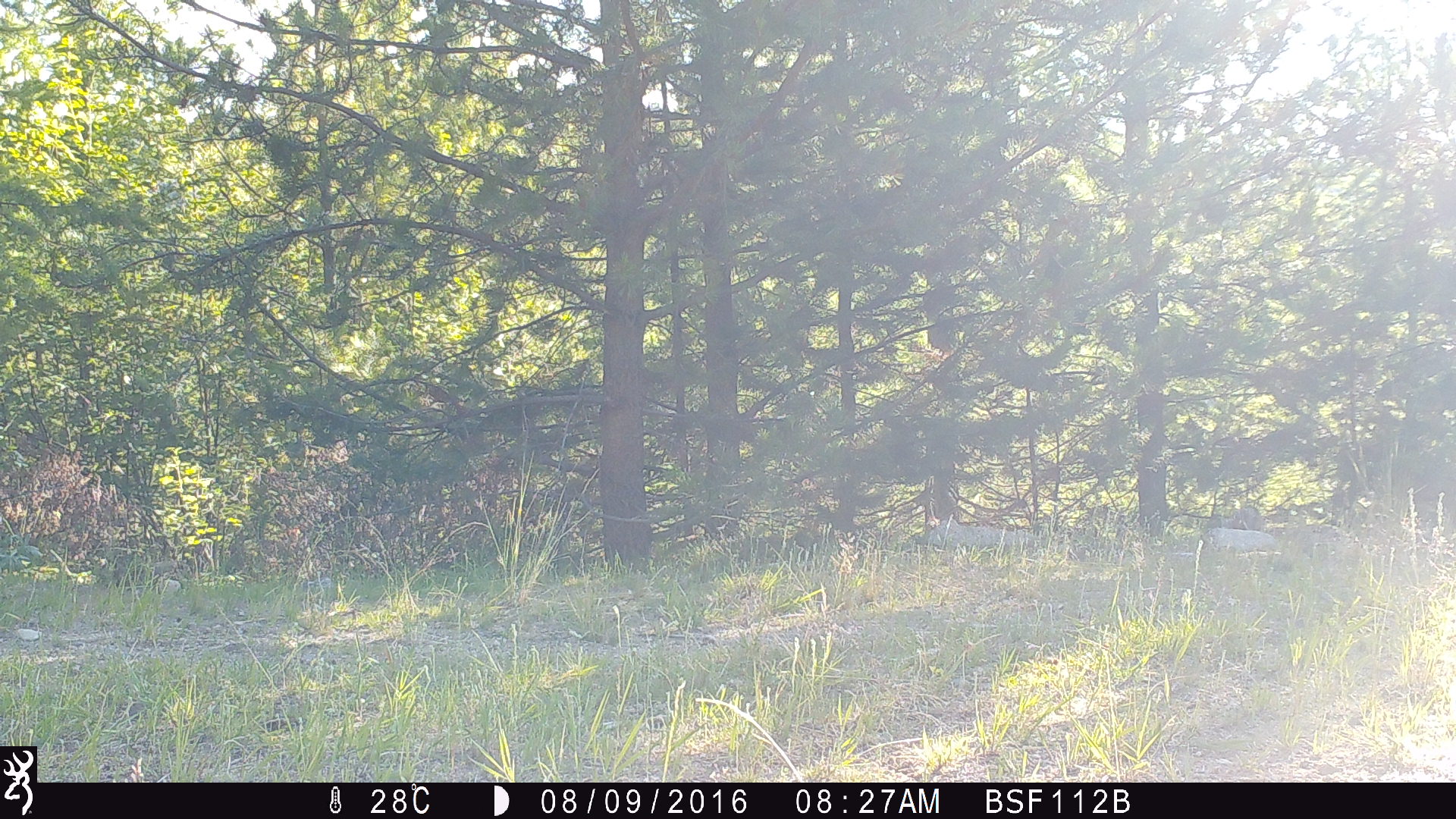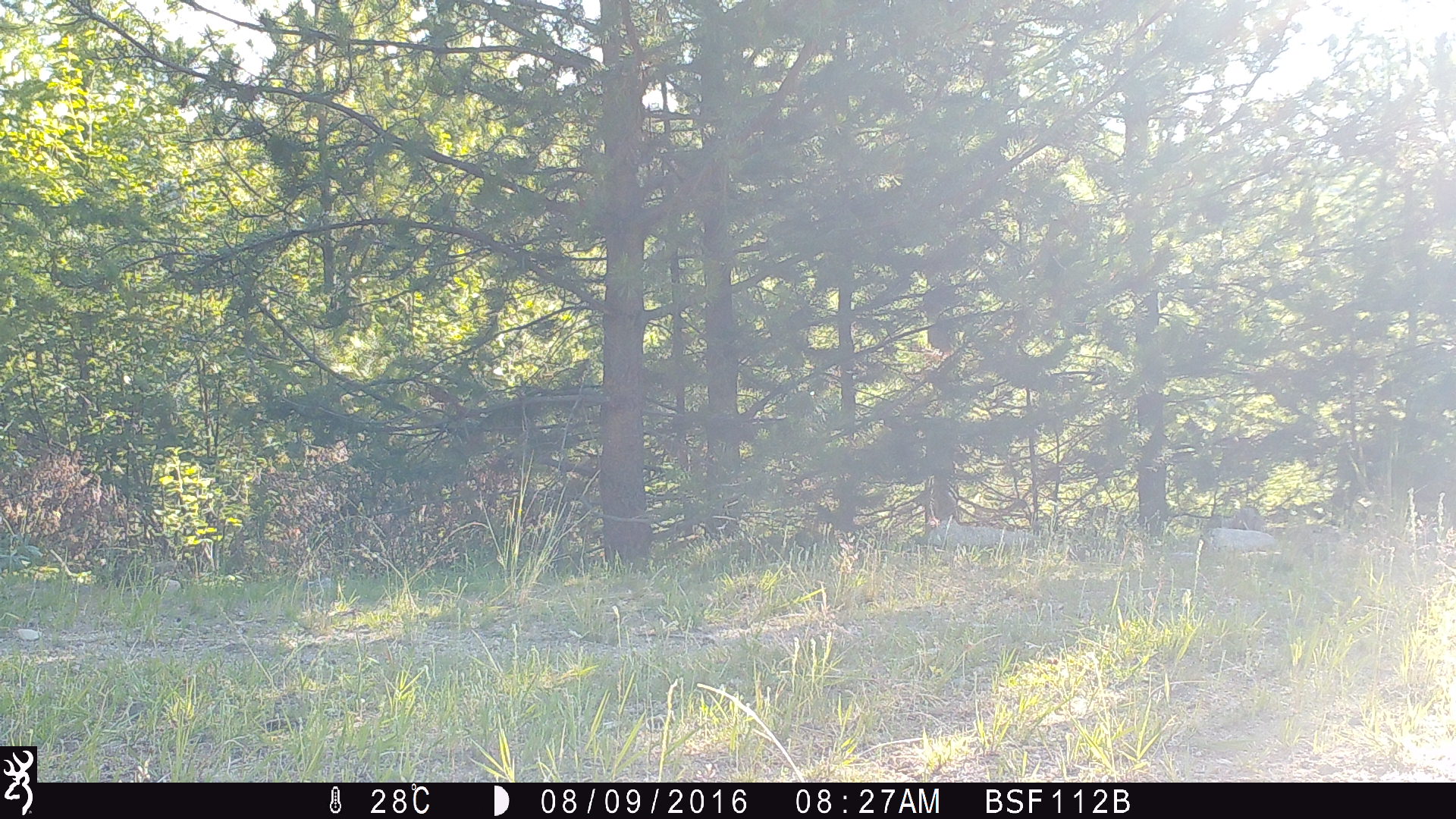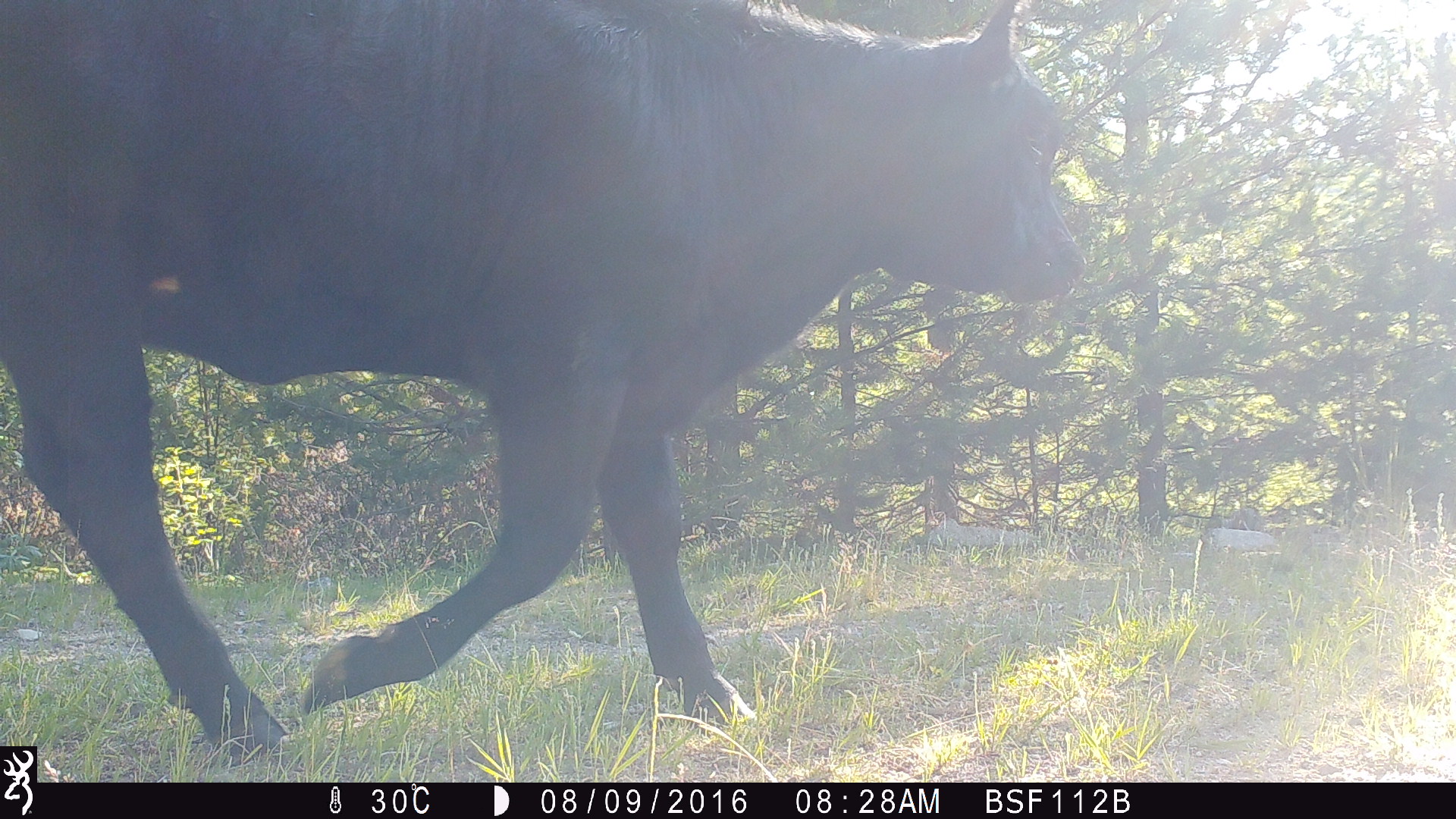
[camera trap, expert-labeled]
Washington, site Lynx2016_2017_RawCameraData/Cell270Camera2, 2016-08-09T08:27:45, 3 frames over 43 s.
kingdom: Animalia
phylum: Chordata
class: Mammalia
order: Artiodactyla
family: Bovidae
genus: Bos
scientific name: Bos taurus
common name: domestic cattle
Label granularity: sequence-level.